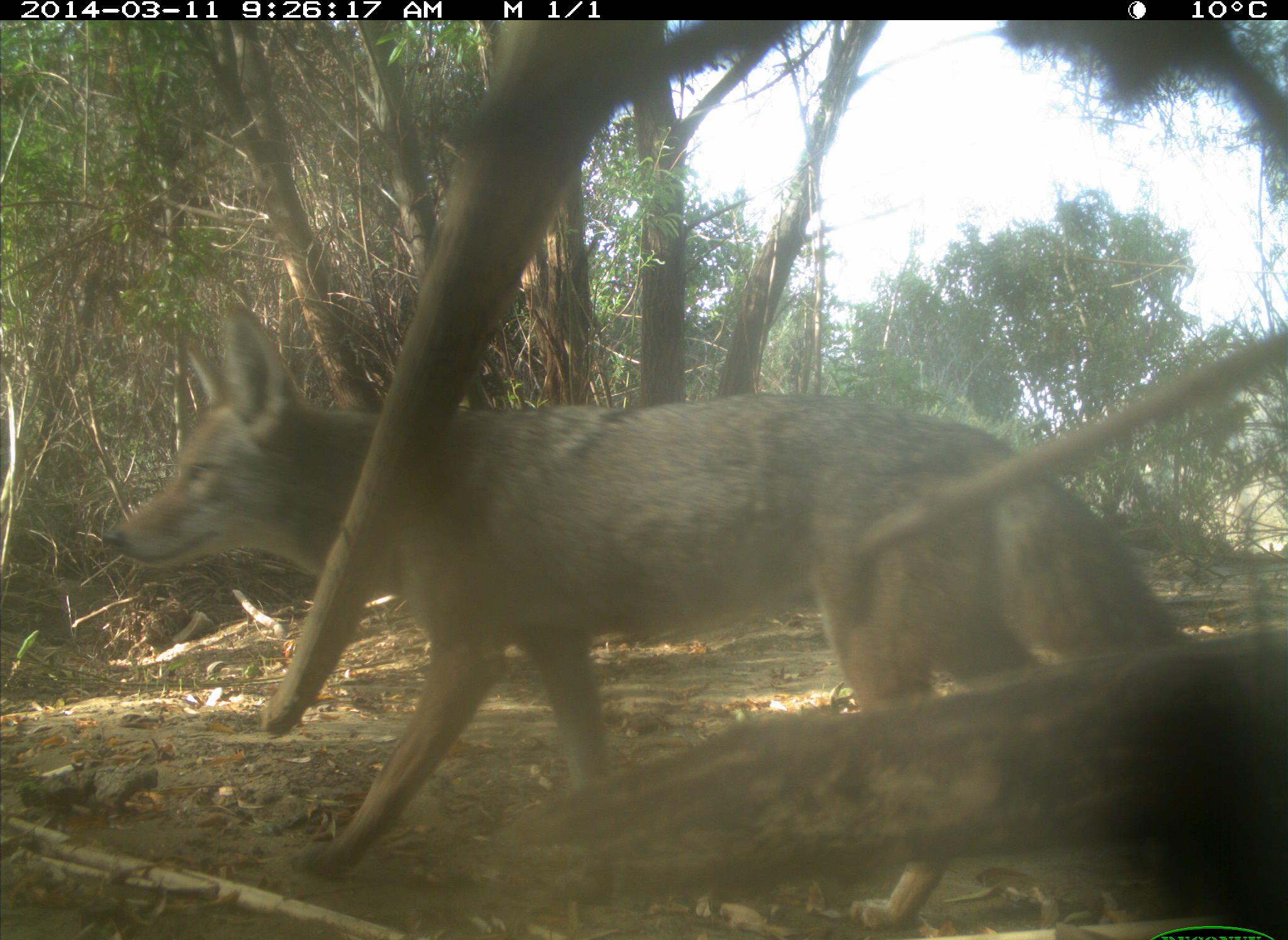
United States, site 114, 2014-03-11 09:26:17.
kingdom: Animalia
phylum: Chordata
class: Mammalia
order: Carnivora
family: Canidae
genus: Canis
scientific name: Canis latrans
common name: coyote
Coyote (Canis latrans).